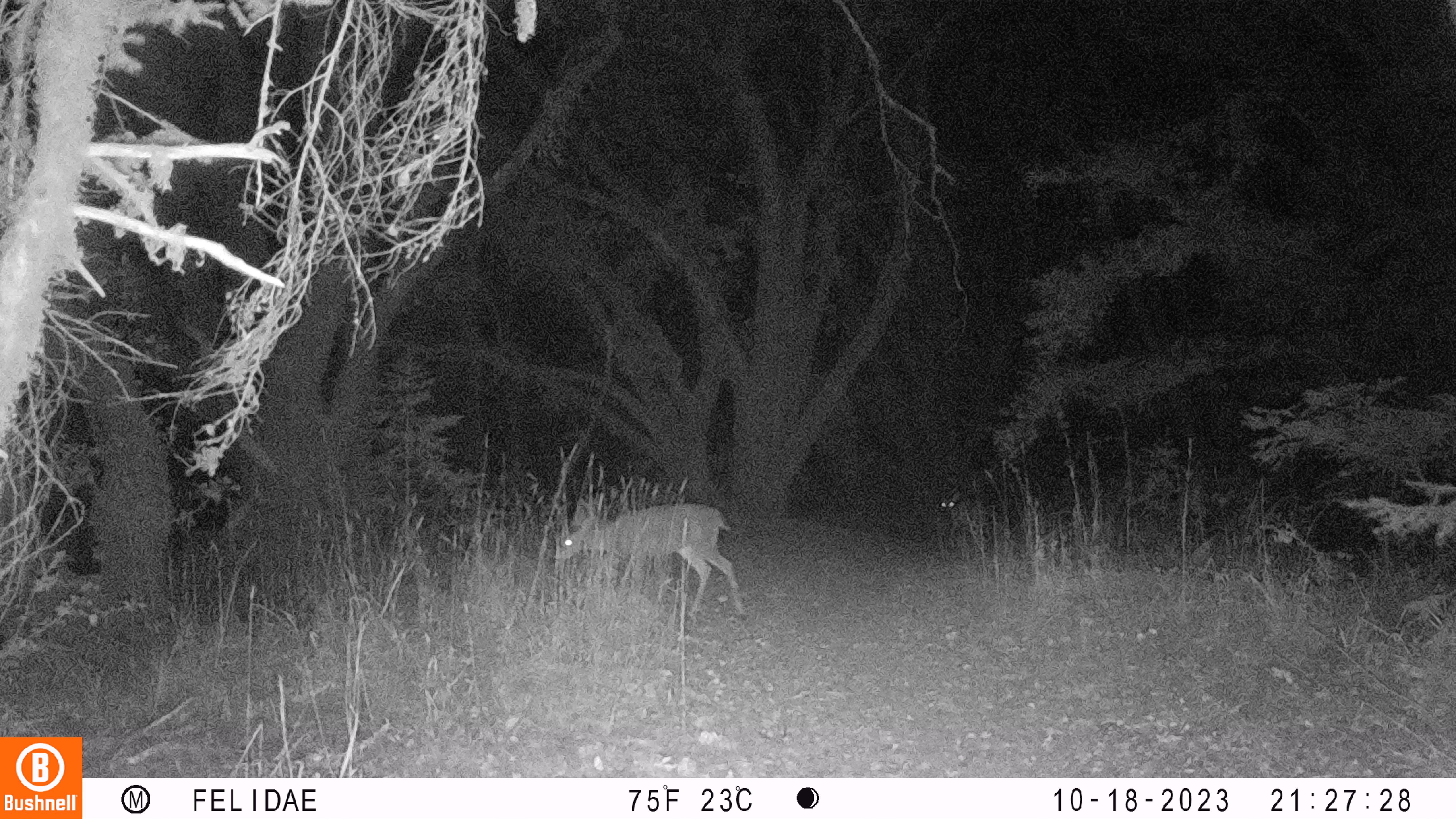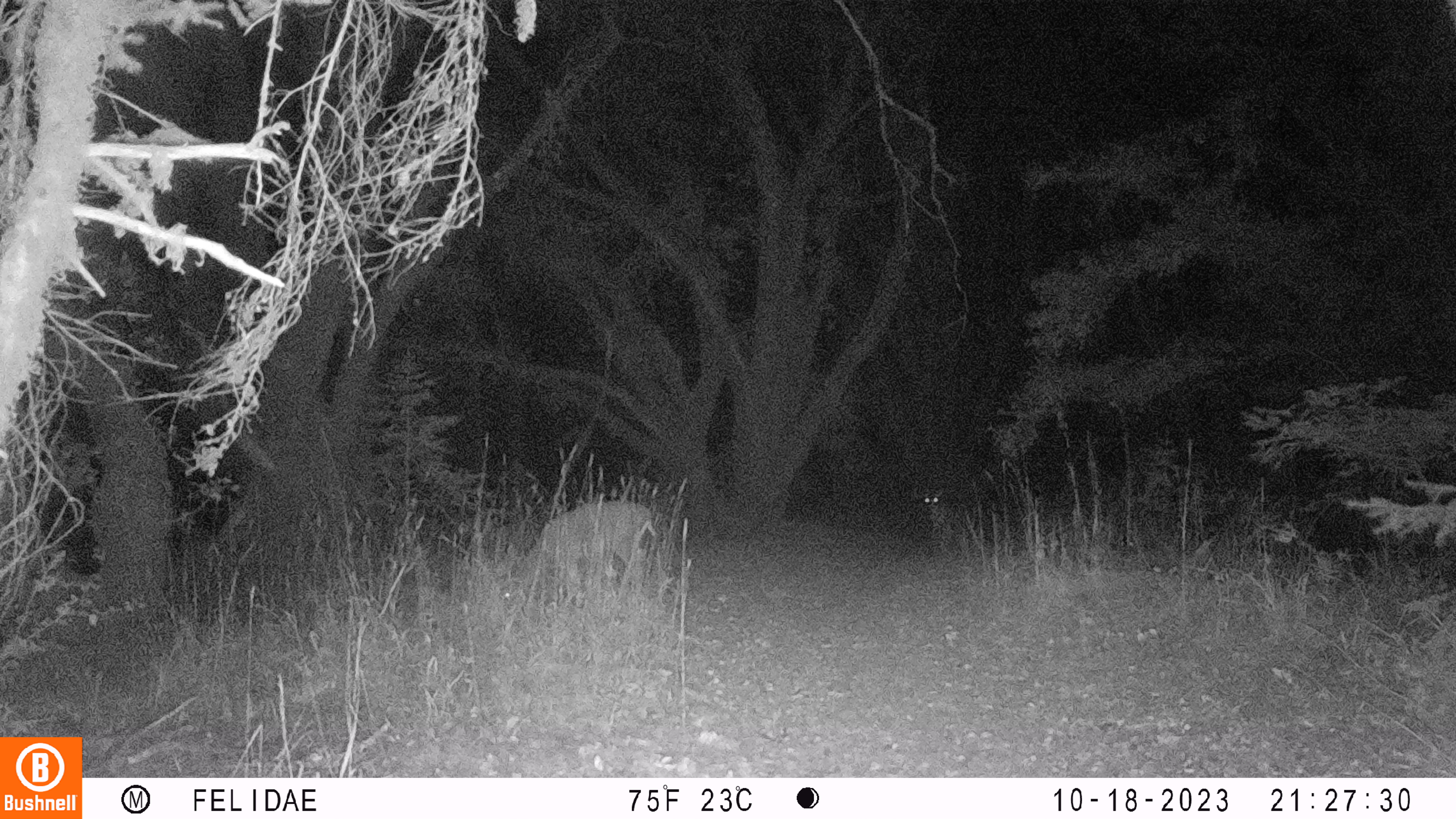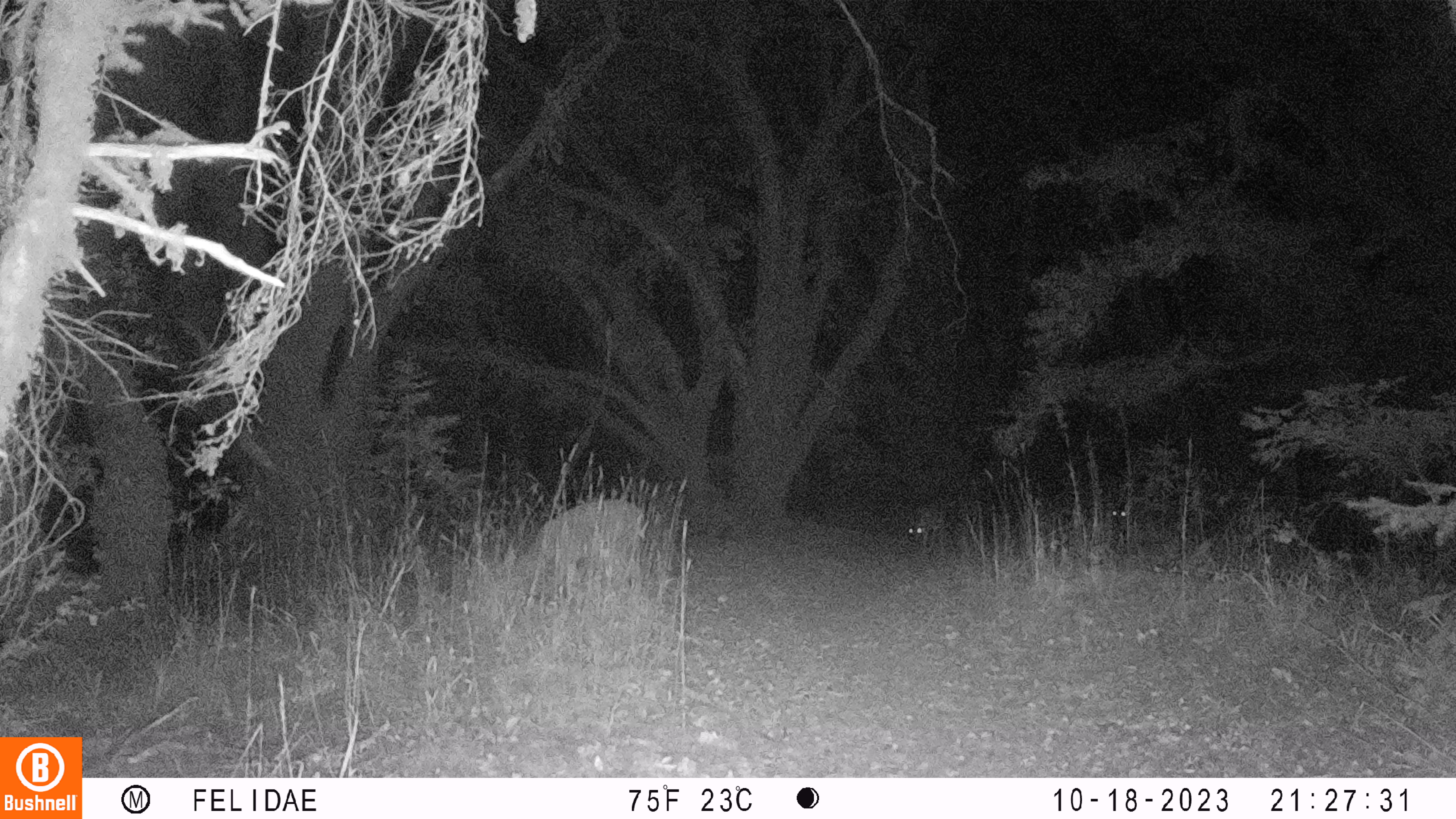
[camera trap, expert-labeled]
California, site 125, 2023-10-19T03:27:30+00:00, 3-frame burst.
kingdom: Animalia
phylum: Chordata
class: Mammalia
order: Artiodactyla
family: Cervidae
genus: Odocoileus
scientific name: Odocoileus hemionus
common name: mule deer